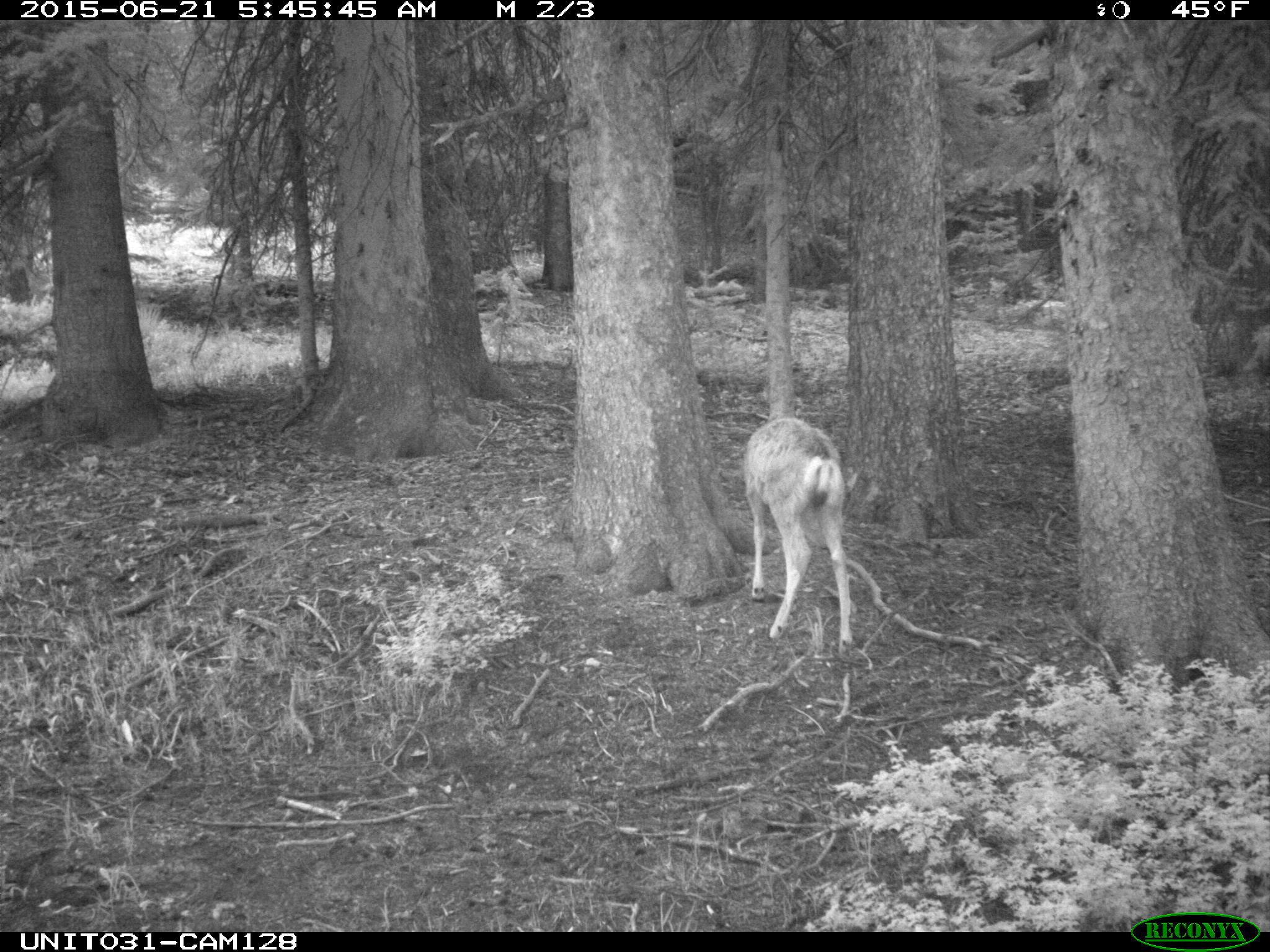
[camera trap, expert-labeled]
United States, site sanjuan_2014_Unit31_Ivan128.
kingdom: Animalia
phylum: Chordata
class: Mammalia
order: Artiodactyla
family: Cervidae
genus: Odocoileus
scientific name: Odocoileus hemionus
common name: mule deer